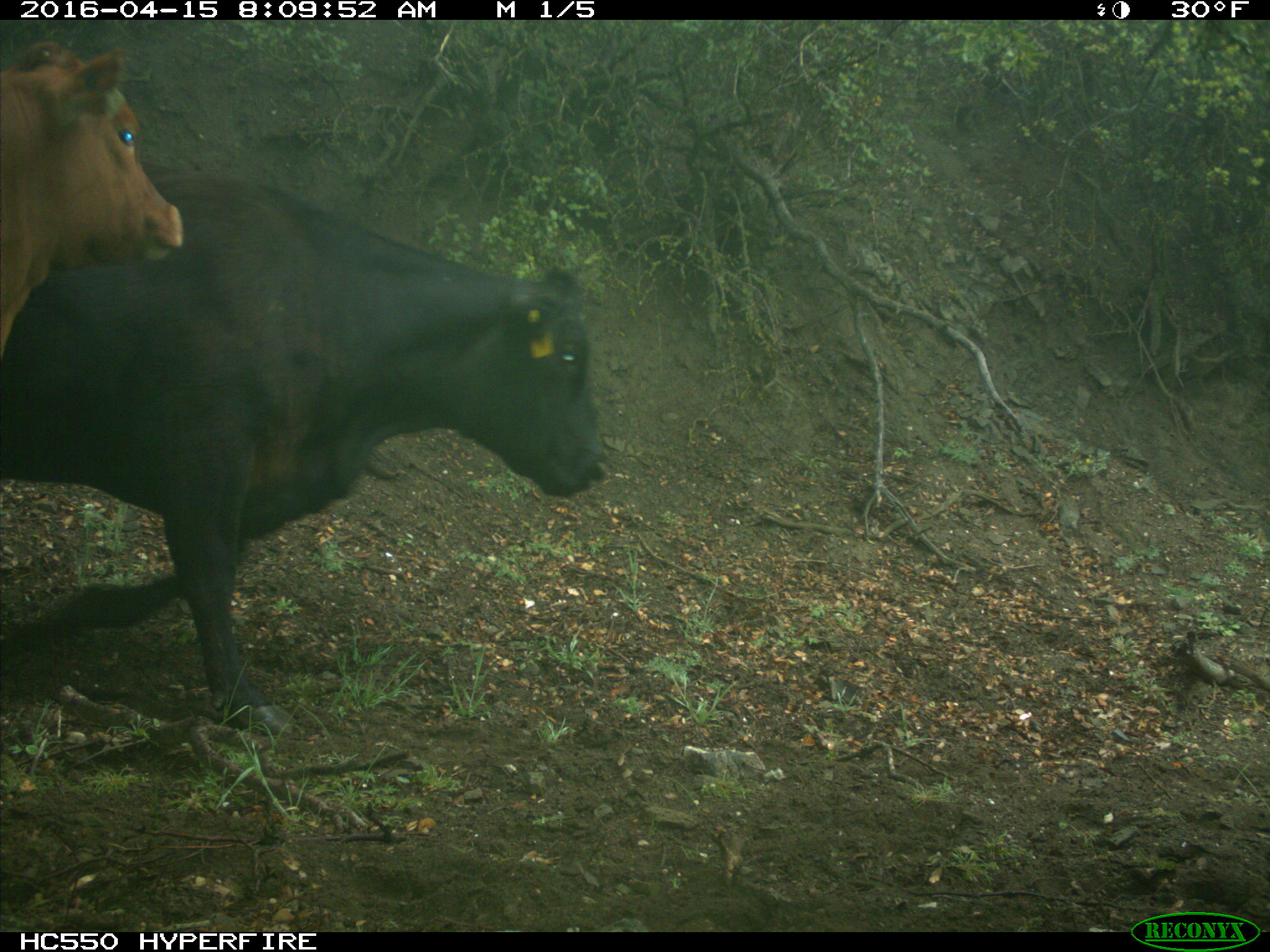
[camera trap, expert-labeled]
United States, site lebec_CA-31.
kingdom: Animalia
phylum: Chordata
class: Mammalia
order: Artiodactyla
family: Bovidae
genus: Bos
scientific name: Bos taurus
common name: domestic cow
Bos taurus (domestic cow).